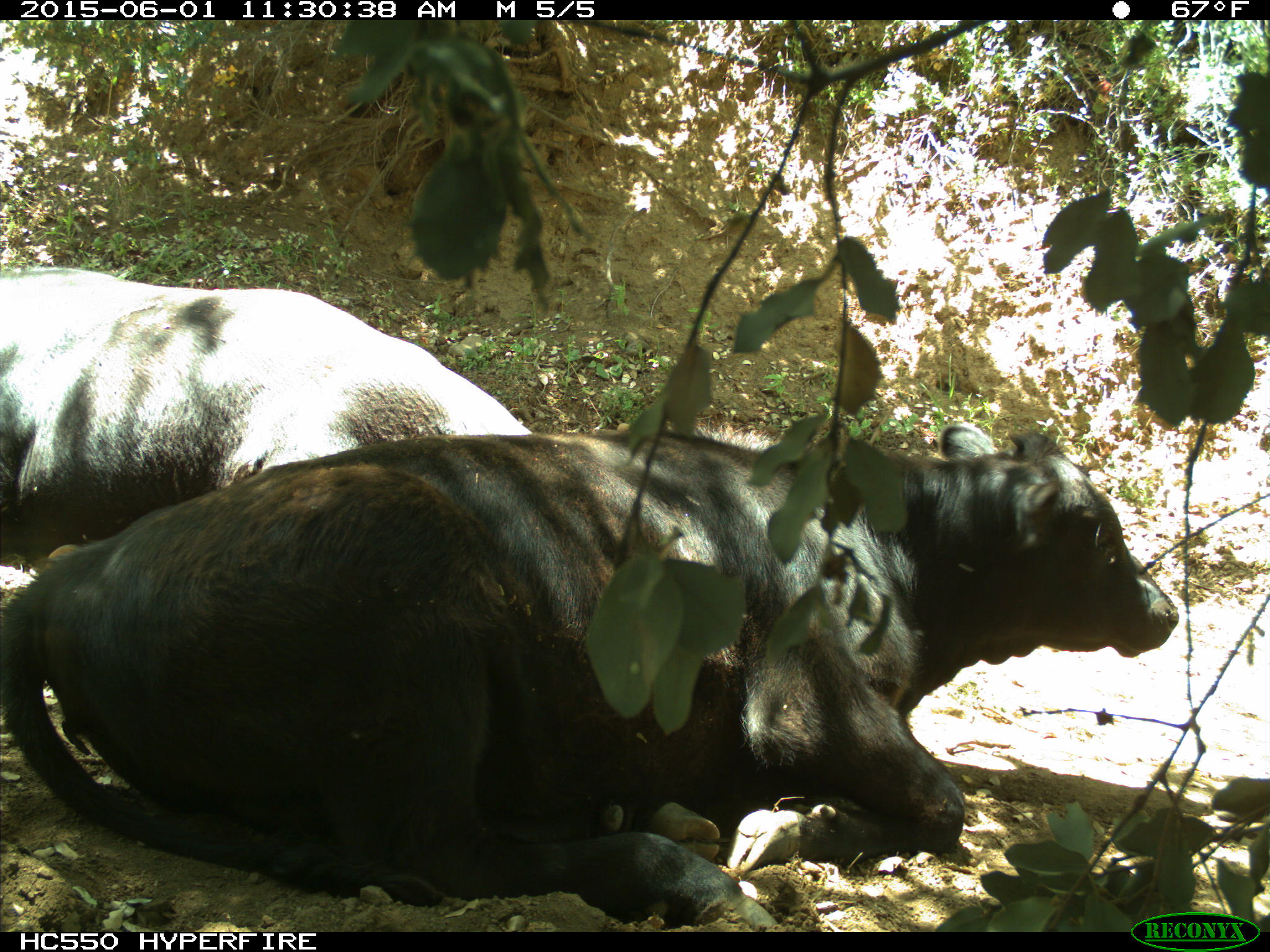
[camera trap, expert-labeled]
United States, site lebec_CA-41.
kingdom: Animalia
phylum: Chordata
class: Mammalia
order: Artiodactyla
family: Bovidae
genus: Bos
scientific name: Bos taurus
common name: domestic cow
Bos taurus (domestic cow).